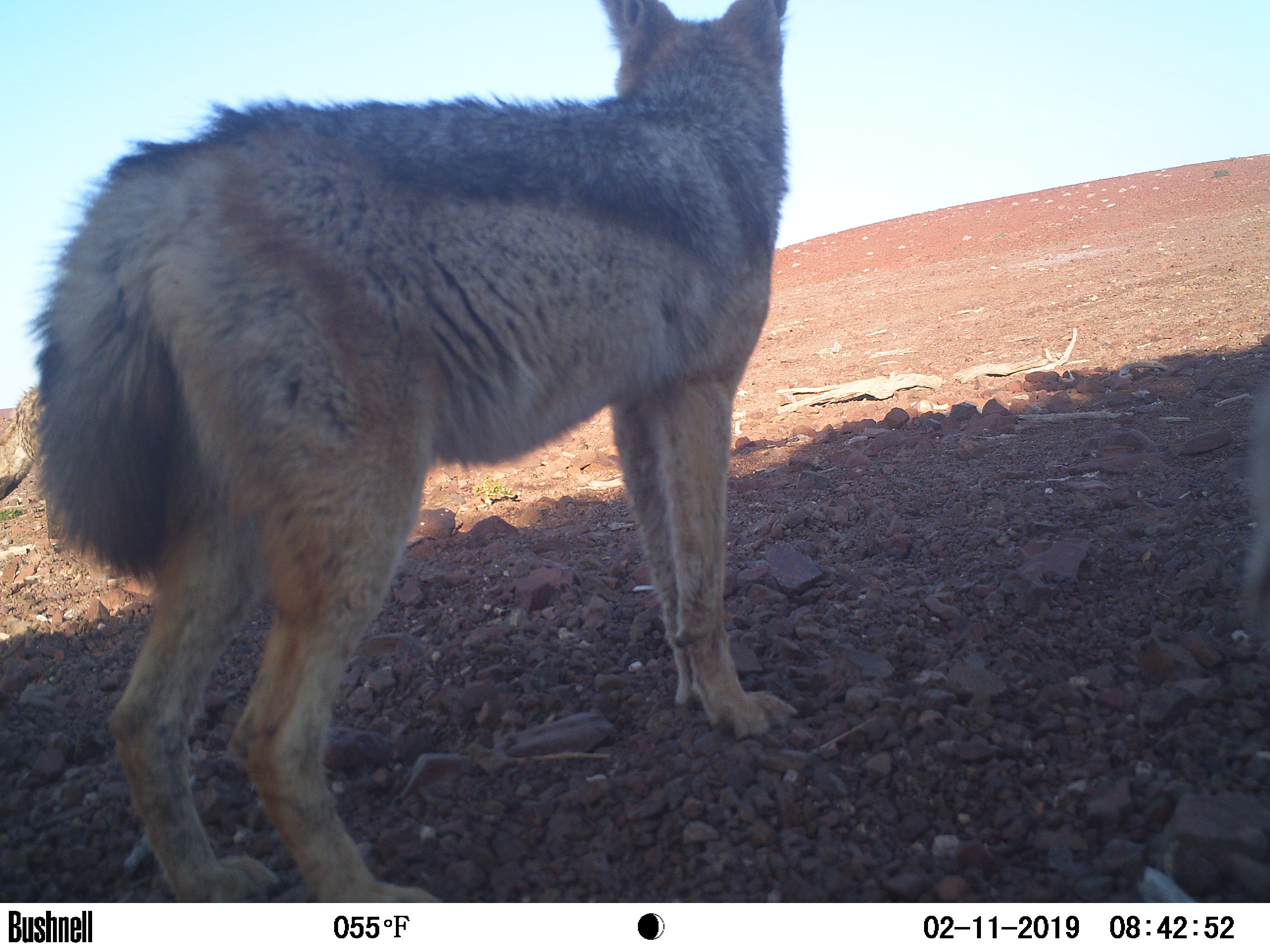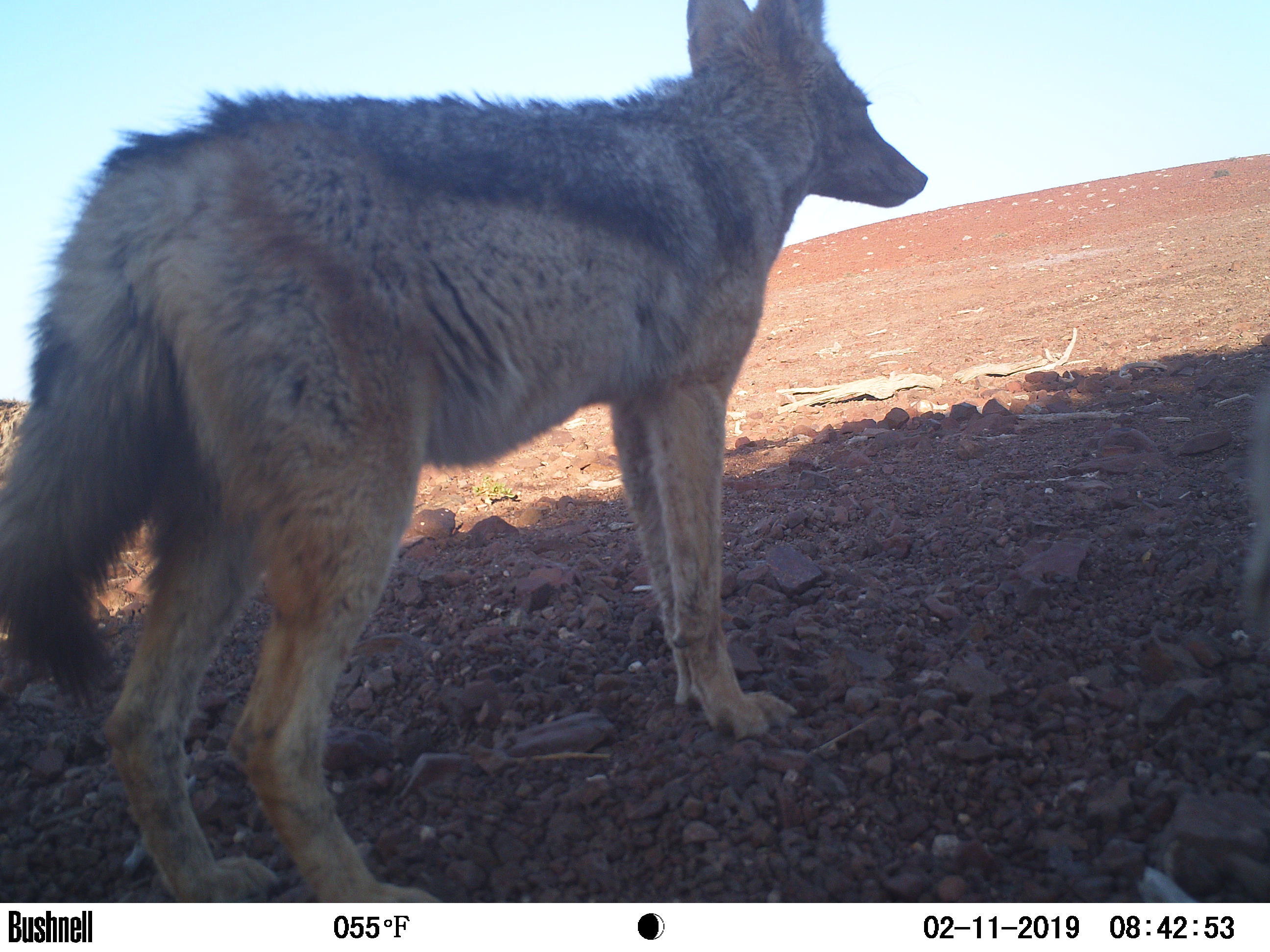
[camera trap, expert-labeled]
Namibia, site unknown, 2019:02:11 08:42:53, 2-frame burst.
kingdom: Animalia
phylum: Chordata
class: Mammalia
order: Carnivora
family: Canidae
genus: Lupulella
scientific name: Lupulella mesomelas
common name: black-backed jackal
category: canis mesomelas